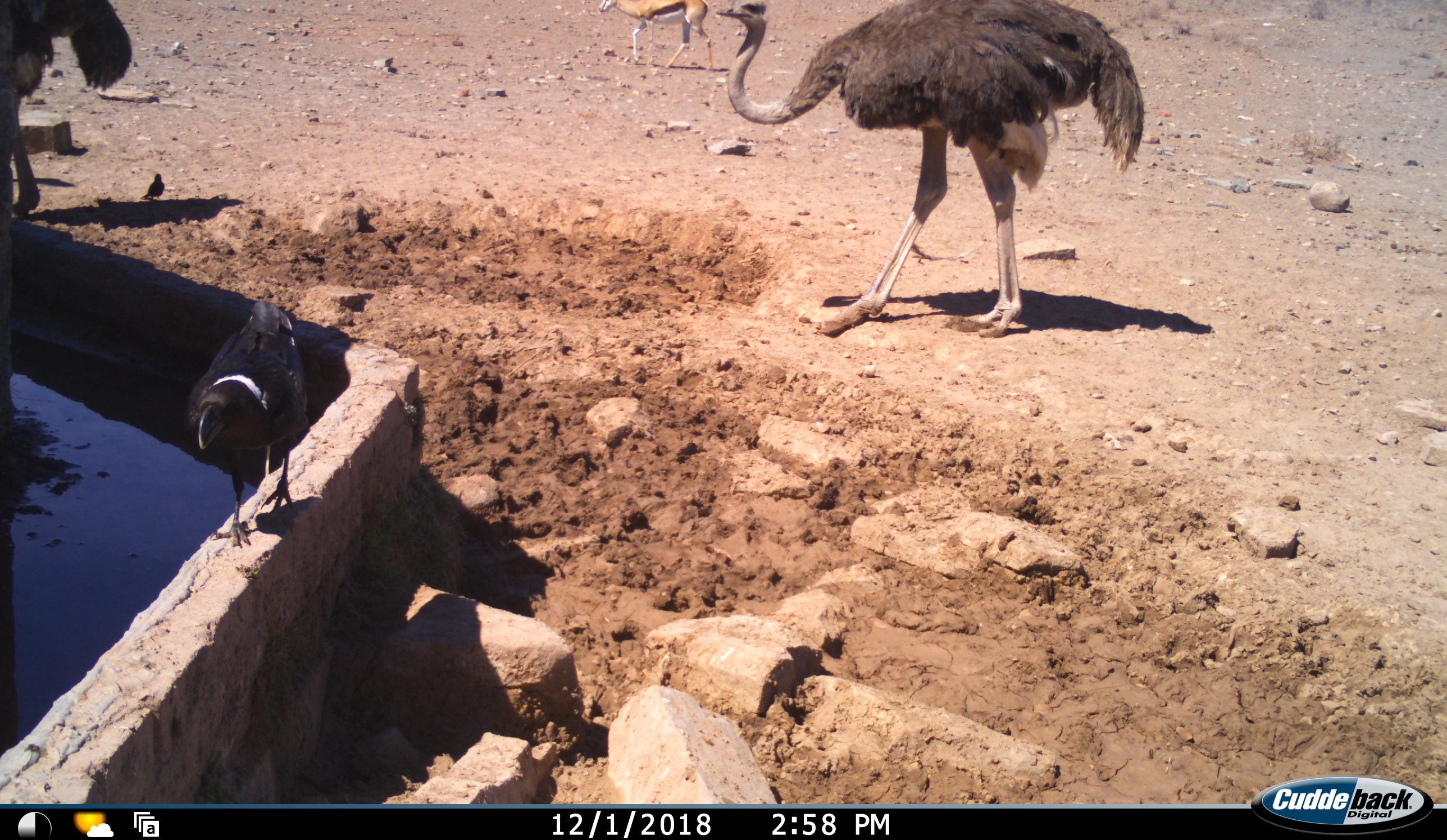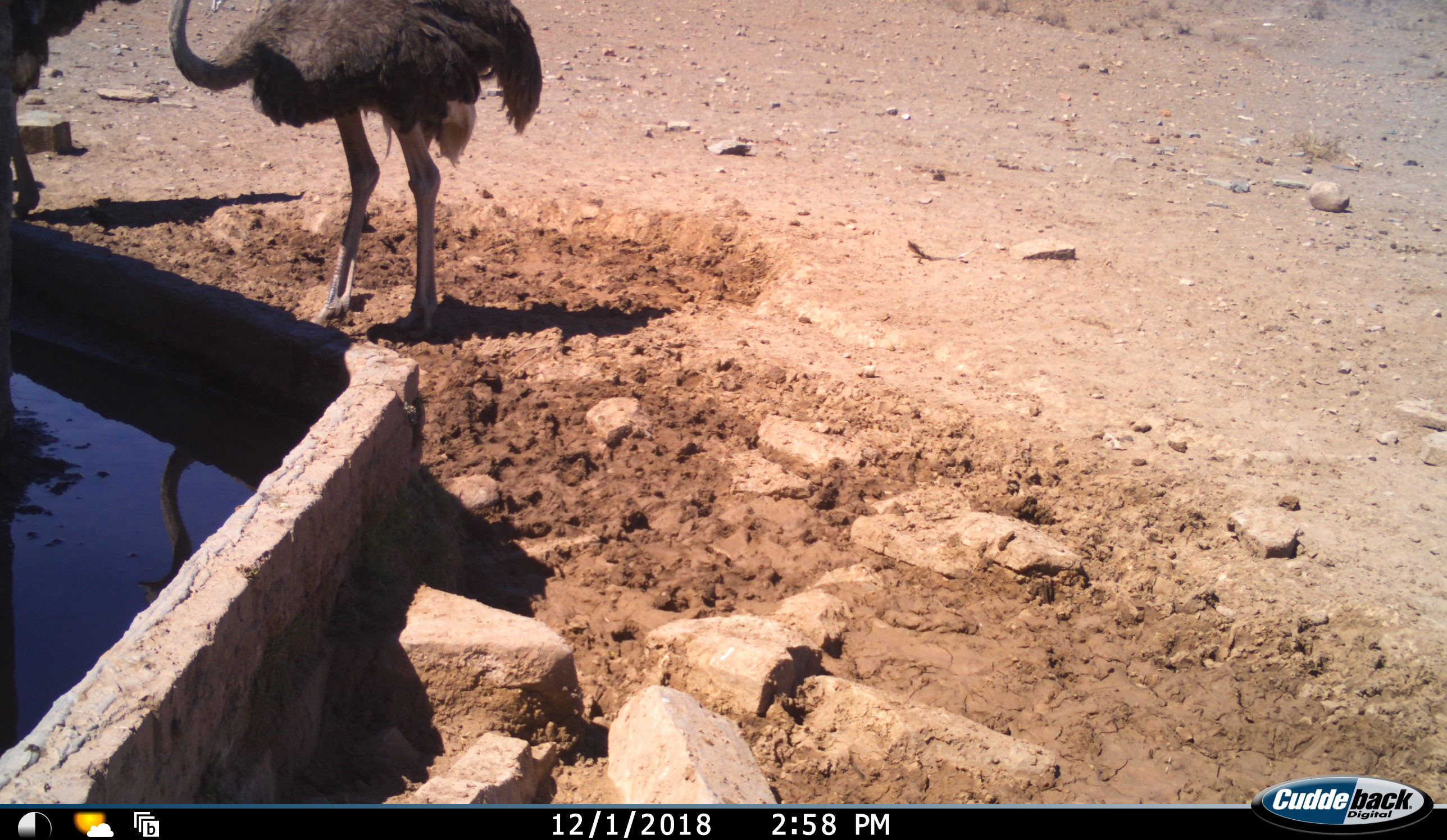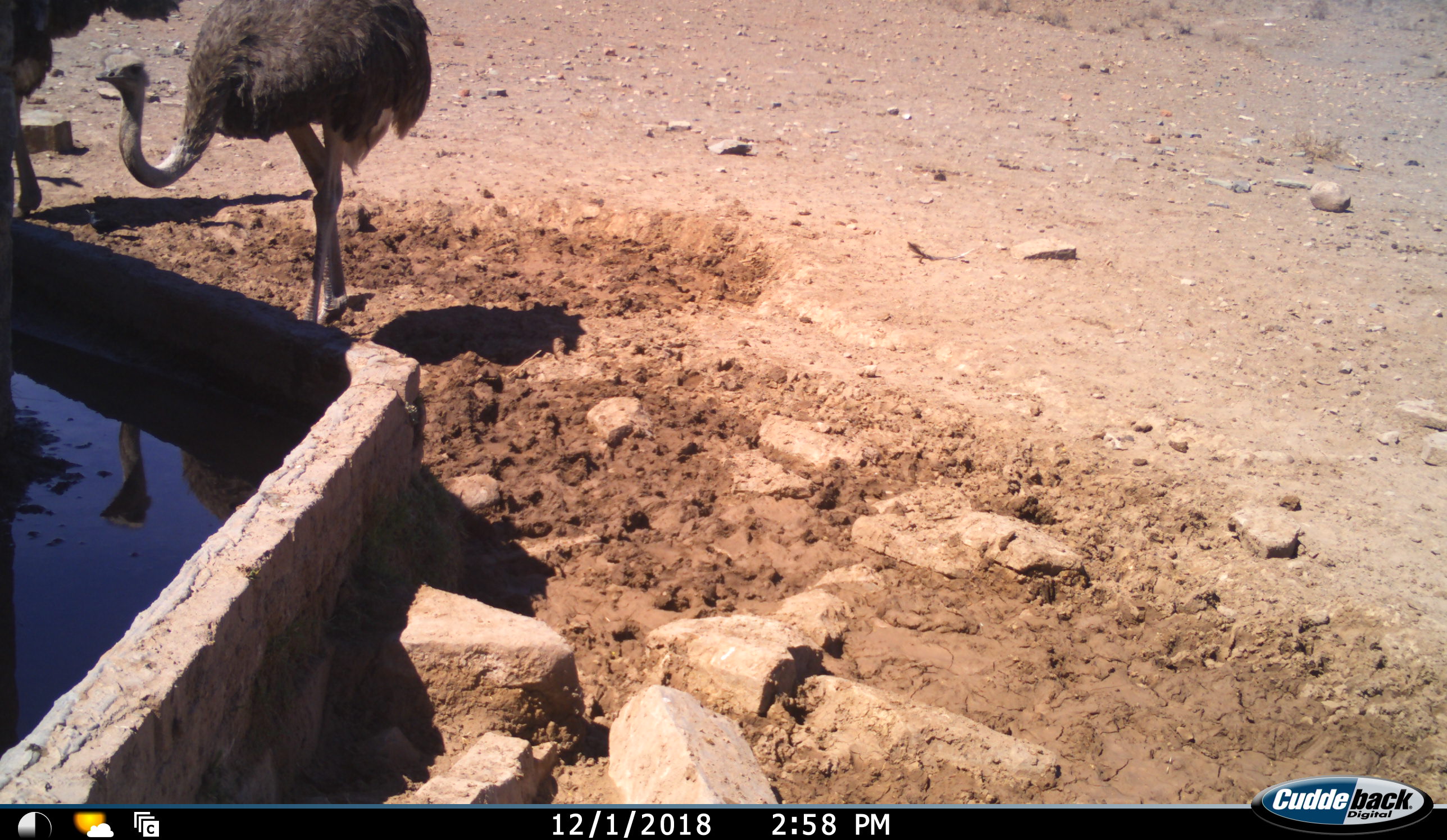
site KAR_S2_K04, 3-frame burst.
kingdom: Animalia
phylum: Chordata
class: Aves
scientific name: Aves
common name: bird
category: birdother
Birdother (bird) (Aves), count 2. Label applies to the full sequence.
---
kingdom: Animalia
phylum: Chordata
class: Aves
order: Struthioniformes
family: Struthionidae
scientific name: Struthionidae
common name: ostrich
Ostrich (Struthionidae), count 2. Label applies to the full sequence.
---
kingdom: Animalia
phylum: Chordata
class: Mammalia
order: Artiodactyla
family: Bovidae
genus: Antidorcas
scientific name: Antidorcas marsupialis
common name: springbok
Springbok (Antidorcas marsupialis), count 1. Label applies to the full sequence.